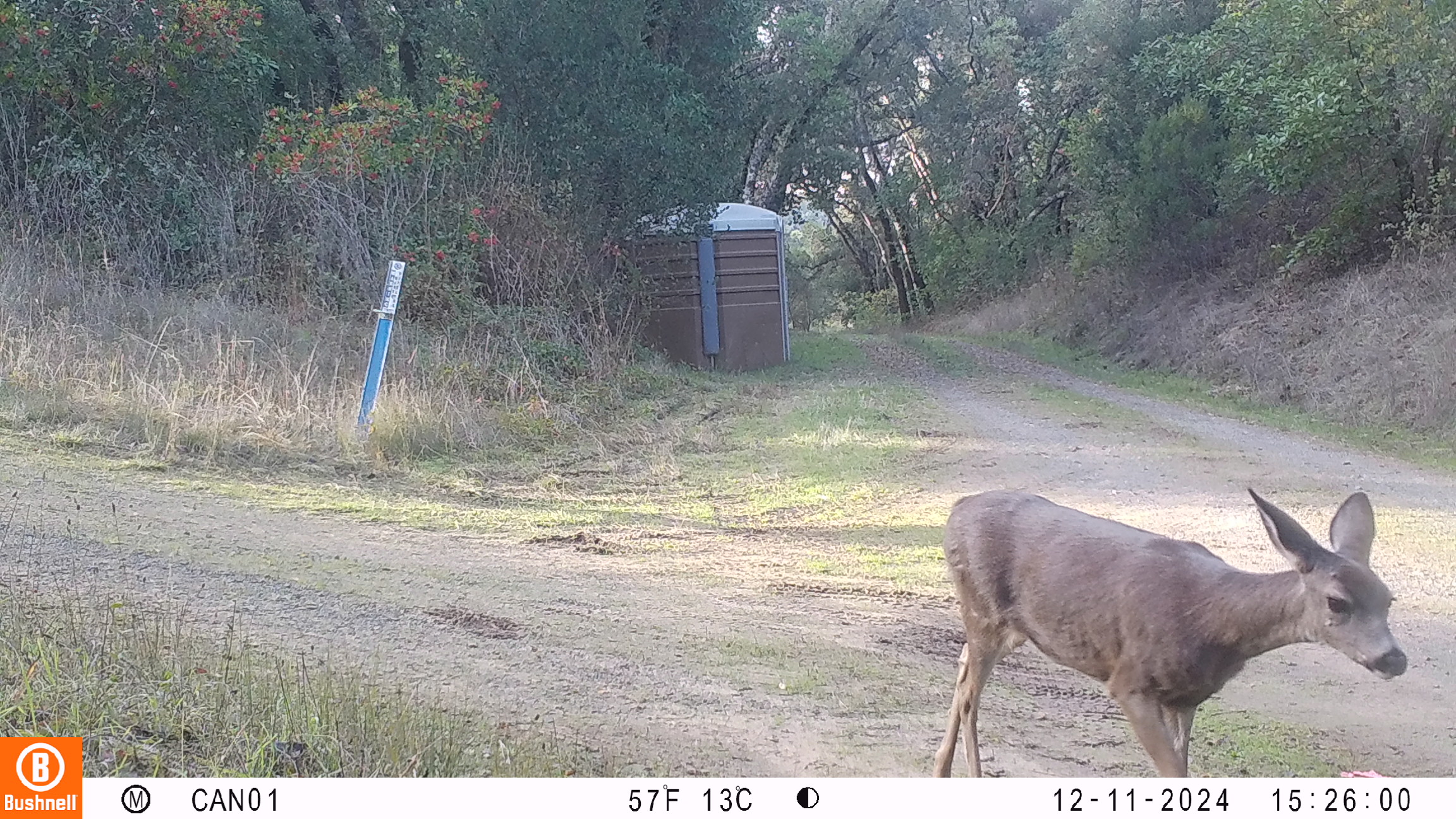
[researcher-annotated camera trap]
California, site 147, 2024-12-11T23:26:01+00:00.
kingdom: Animalia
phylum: Chordata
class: Mammalia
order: Artiodactyla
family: Cervidae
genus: Odocoileus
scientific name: Odocoileus hemionus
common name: mule deer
Mule deer (Odocoileus hemionus).